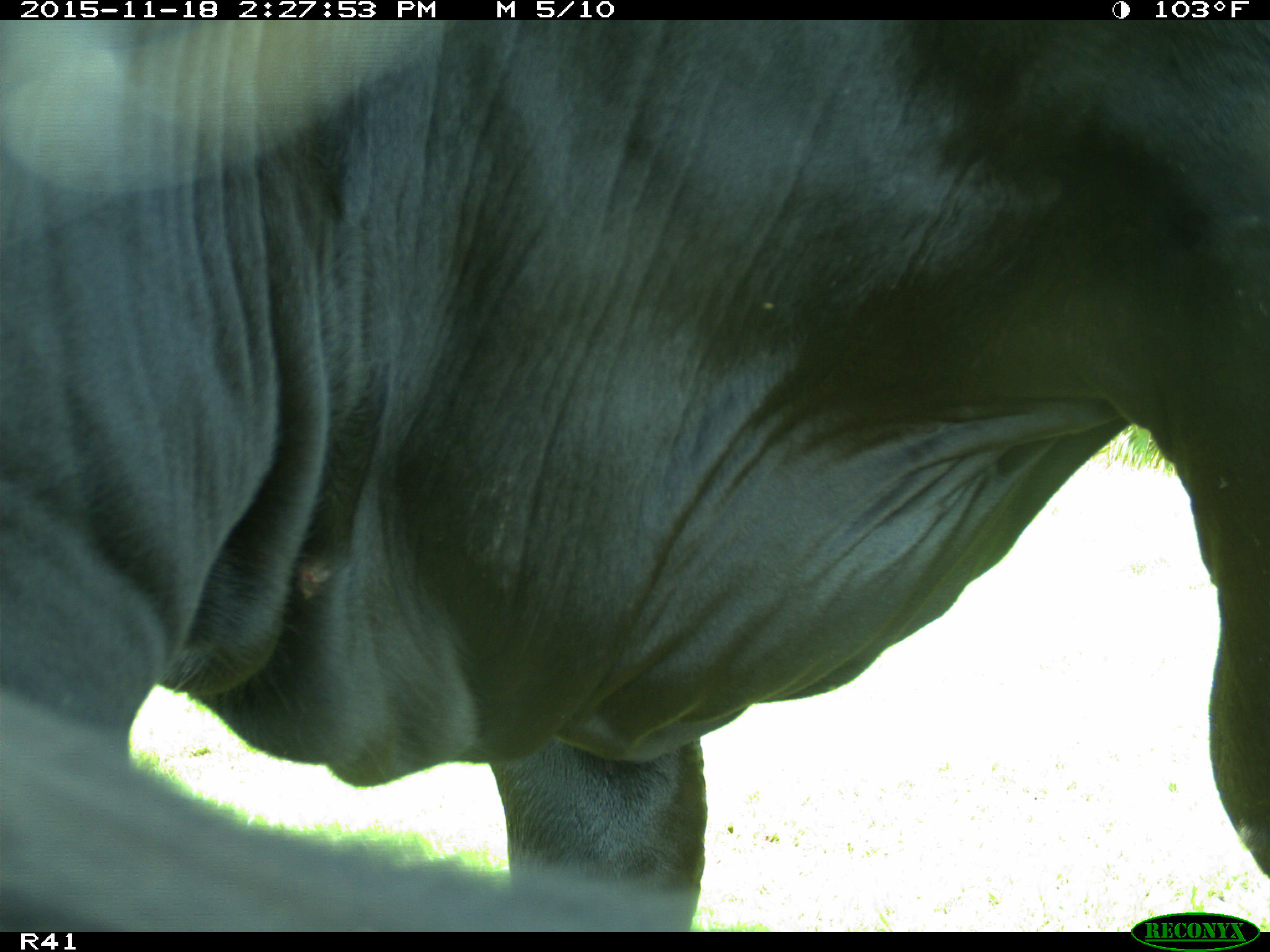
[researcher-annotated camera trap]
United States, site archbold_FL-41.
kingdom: Animalia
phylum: Chordata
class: Mammalia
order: Artiodactyla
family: Bovidae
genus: Bos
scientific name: Bos taurus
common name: domestic cow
Bos taurus (domestic cow).